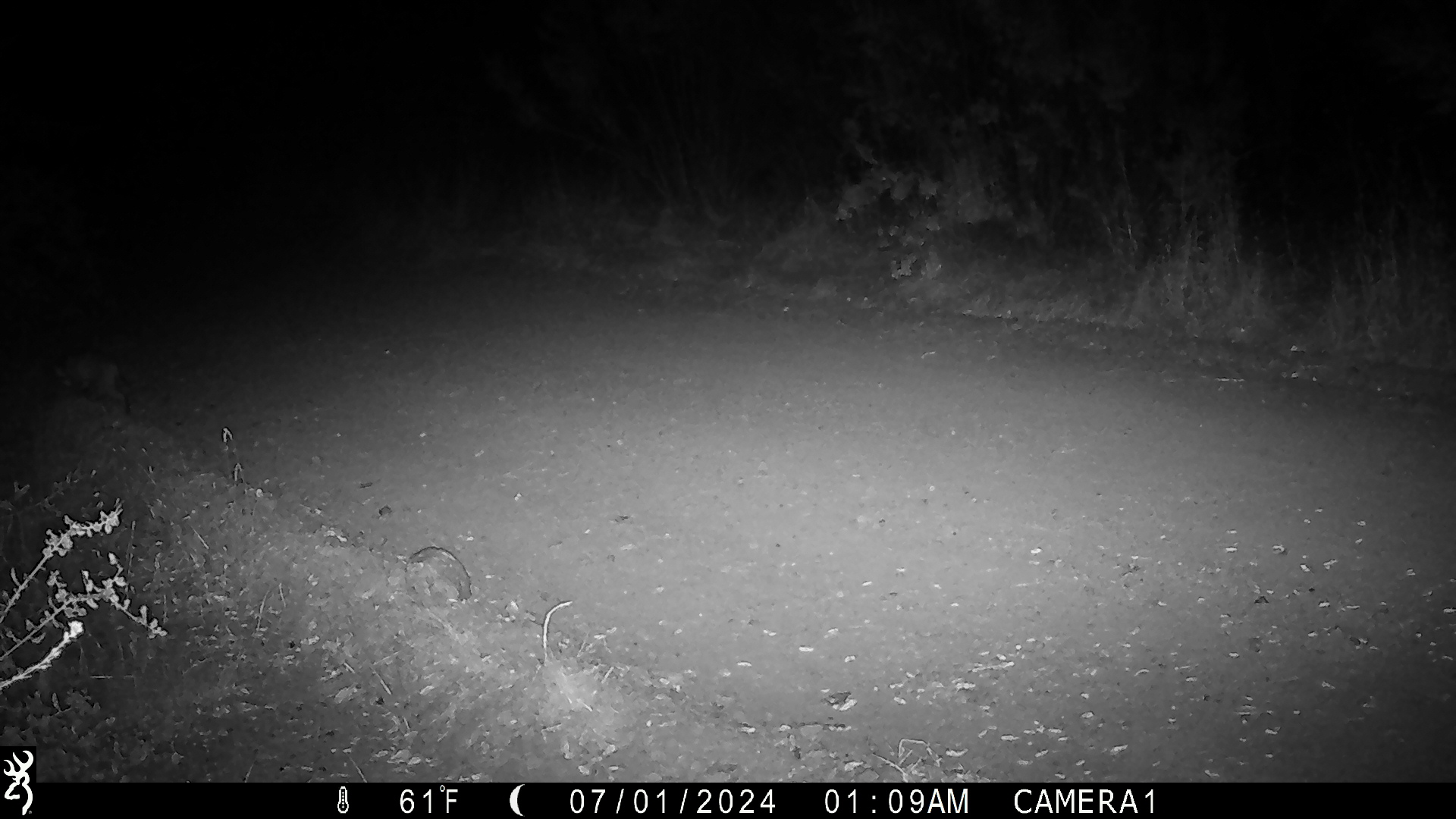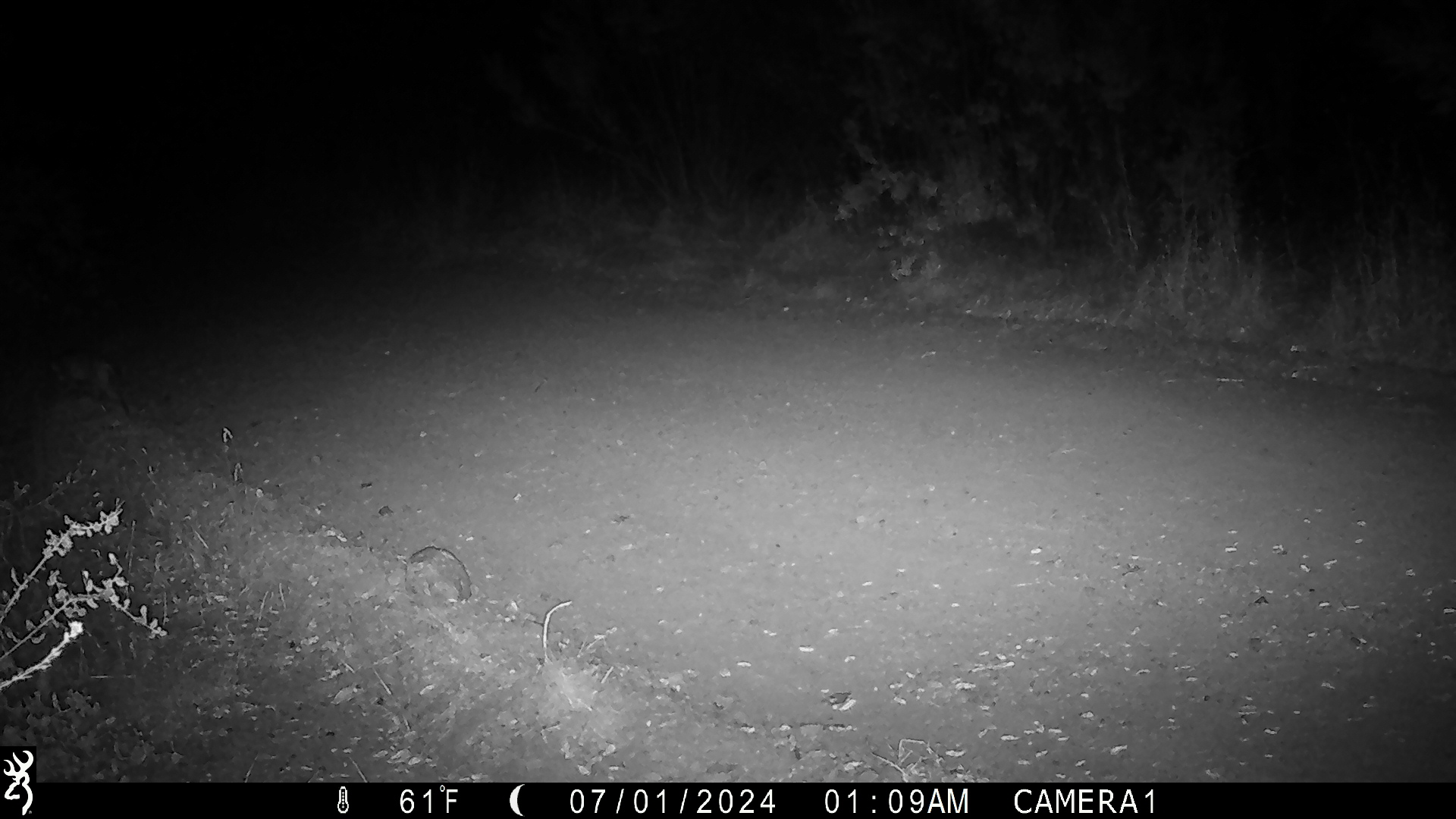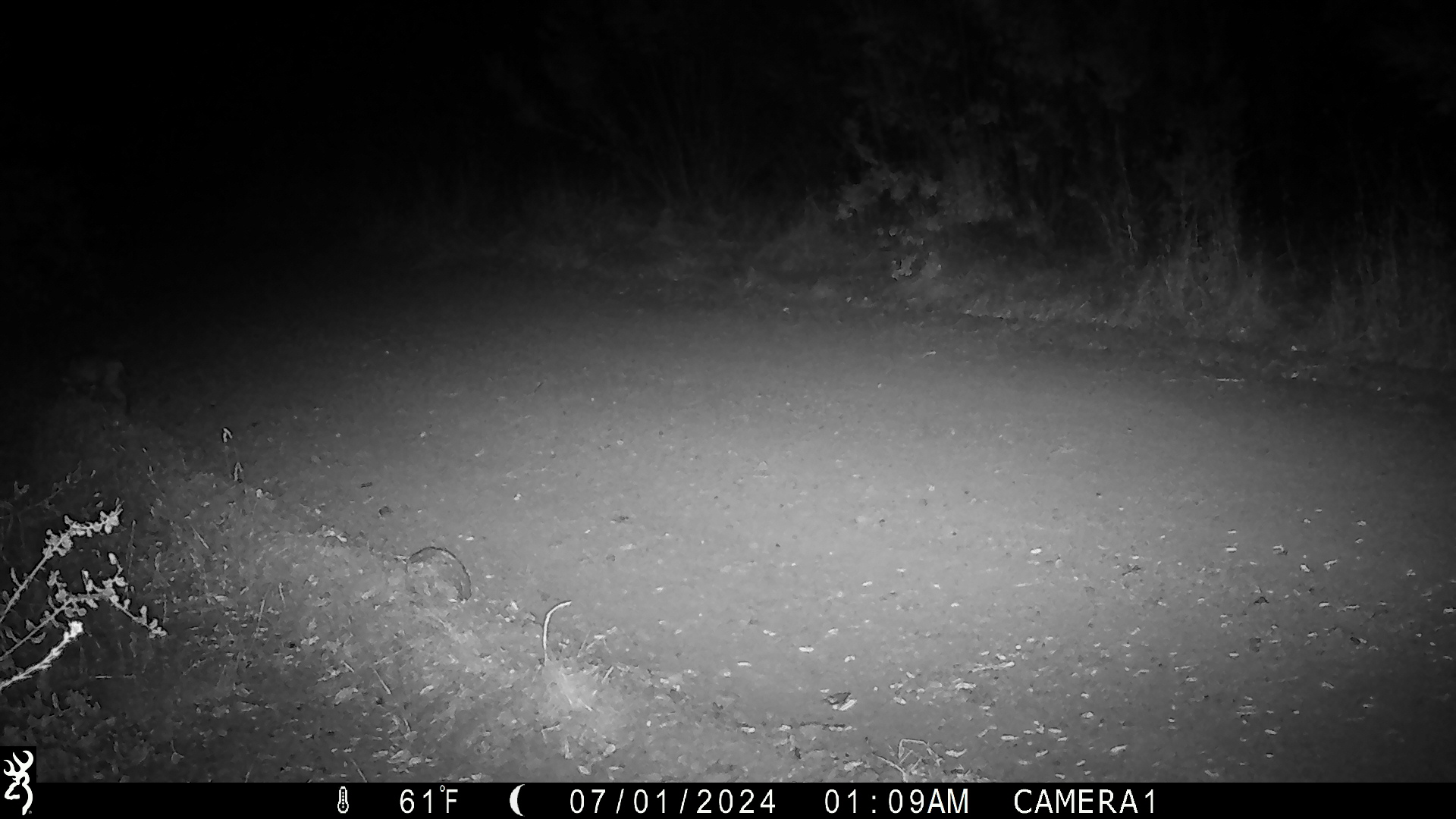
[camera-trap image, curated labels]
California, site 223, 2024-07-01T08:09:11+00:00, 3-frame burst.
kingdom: Animalia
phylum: Chordata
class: Mammalia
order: Carnivora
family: Felidae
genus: Lynx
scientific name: Lynx rufus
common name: bobcat